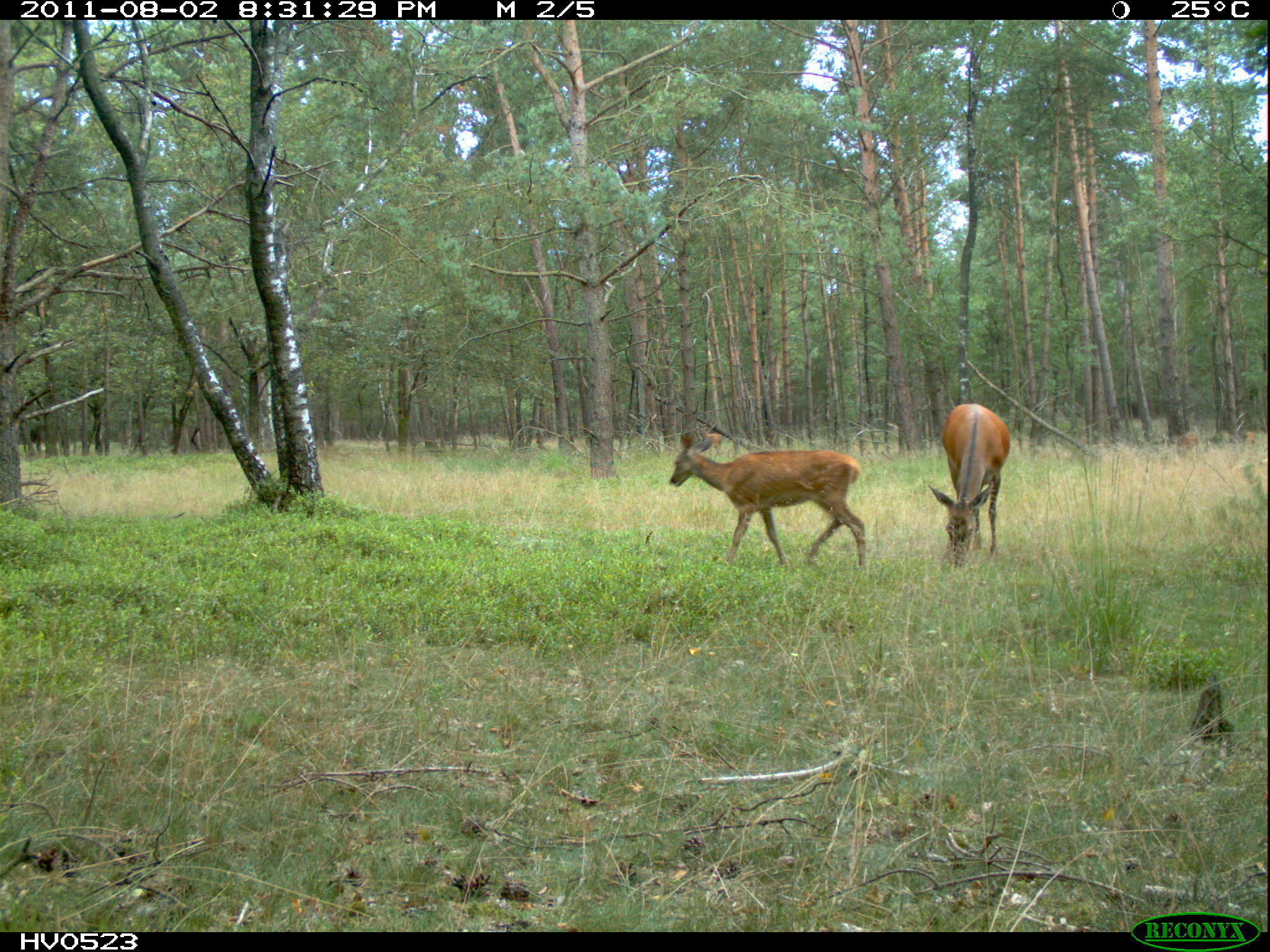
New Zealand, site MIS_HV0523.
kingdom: Animalia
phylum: Chordata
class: Mammalia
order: Artiodactyla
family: Cervidae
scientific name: Cervidae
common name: deer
Deer (Cervidae).